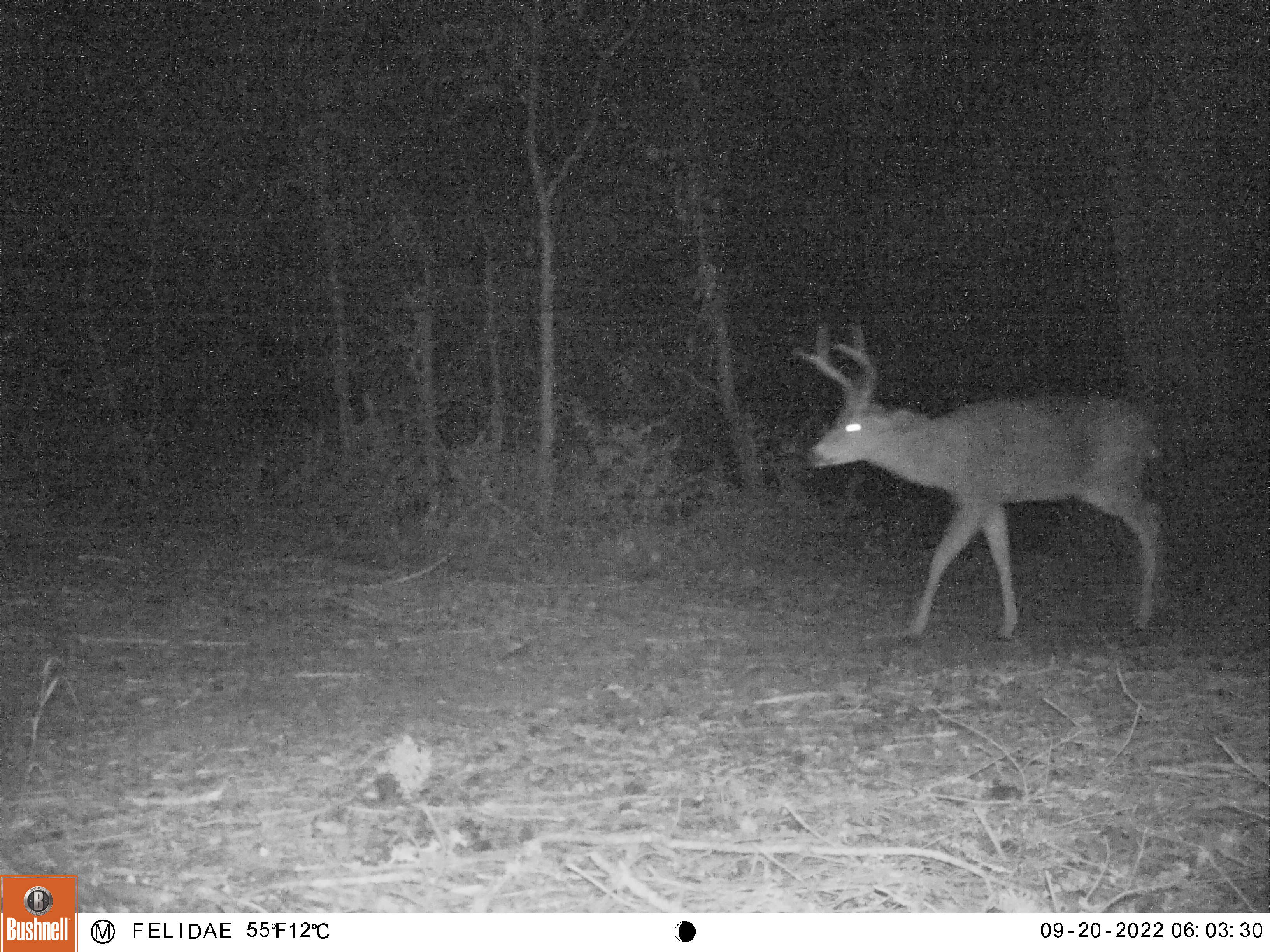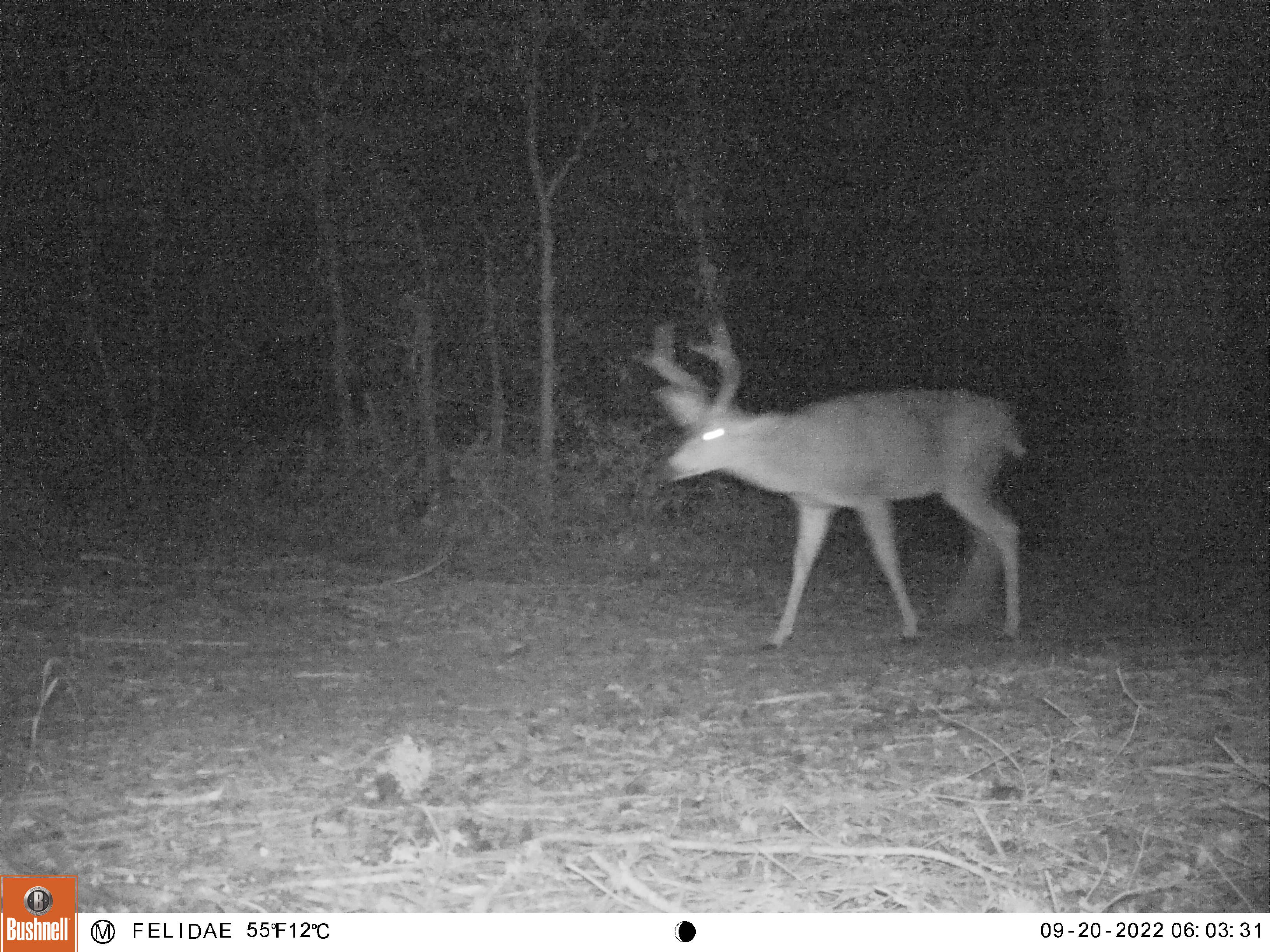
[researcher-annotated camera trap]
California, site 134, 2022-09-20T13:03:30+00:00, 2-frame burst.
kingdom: Animalia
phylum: Chordata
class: Mammalia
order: Artiodactyla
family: Cervidae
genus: Odocoileus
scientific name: Odocoileus hemionus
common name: mule deer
Mule deer (Odocoileus hemionus).